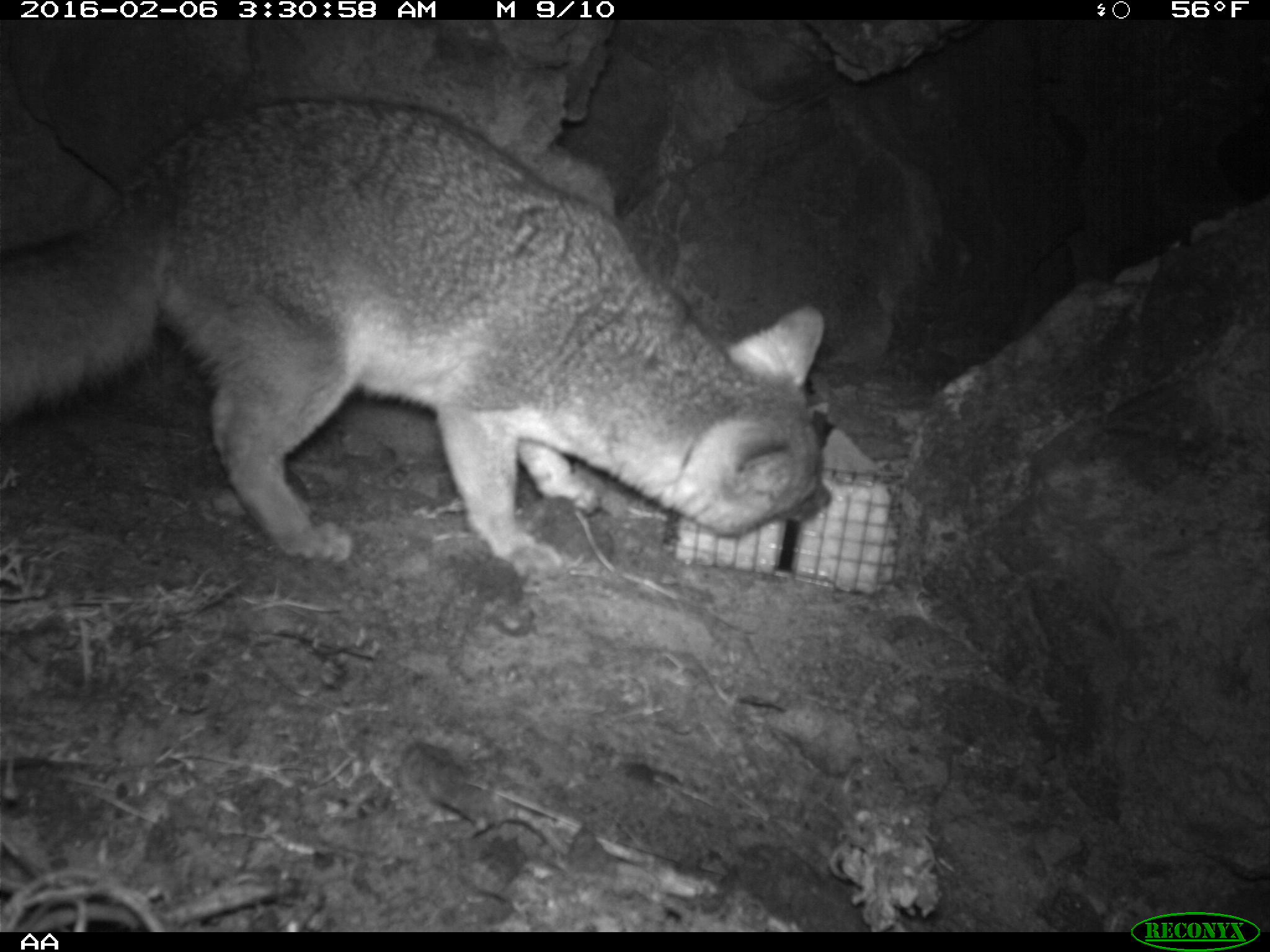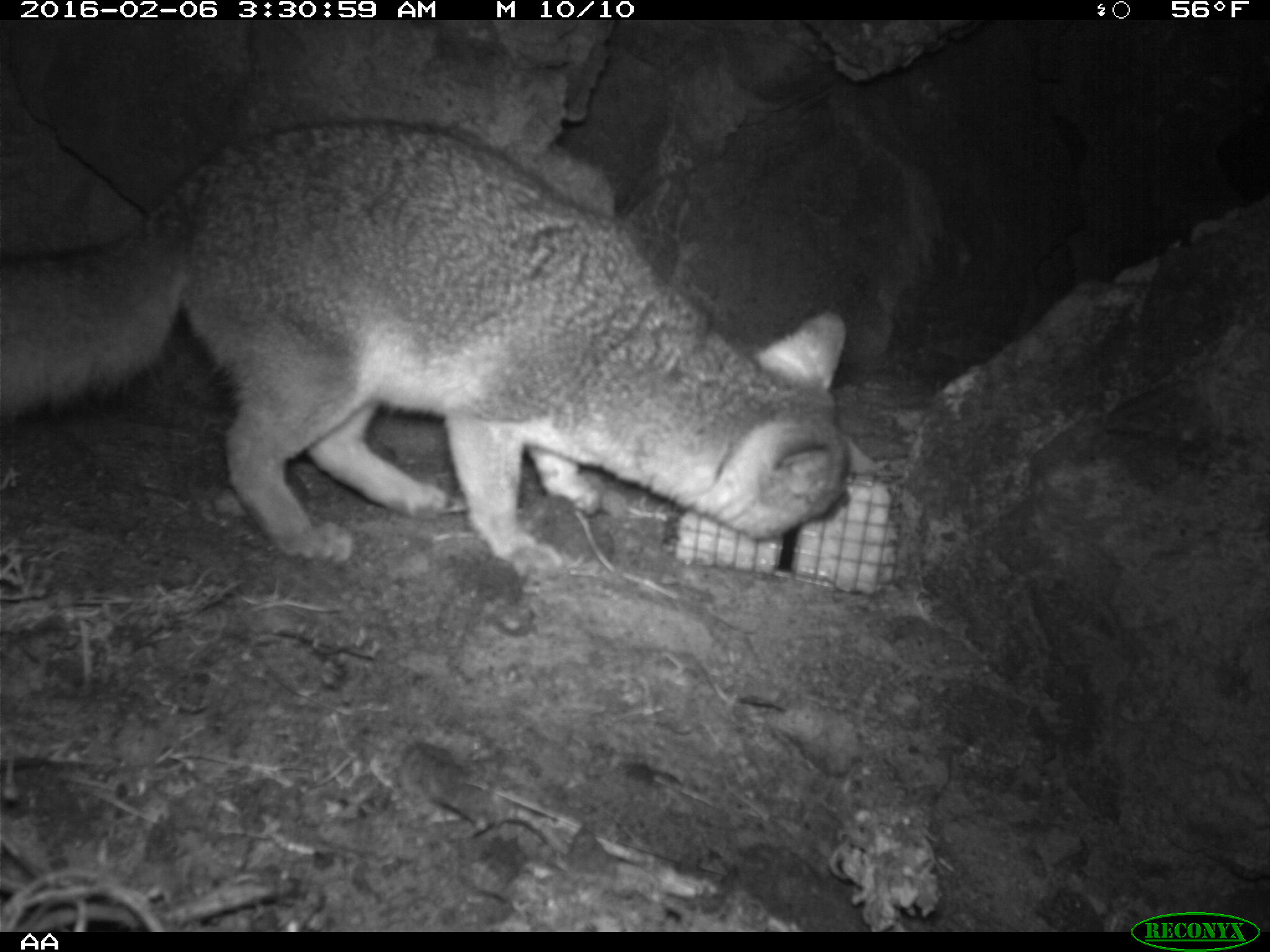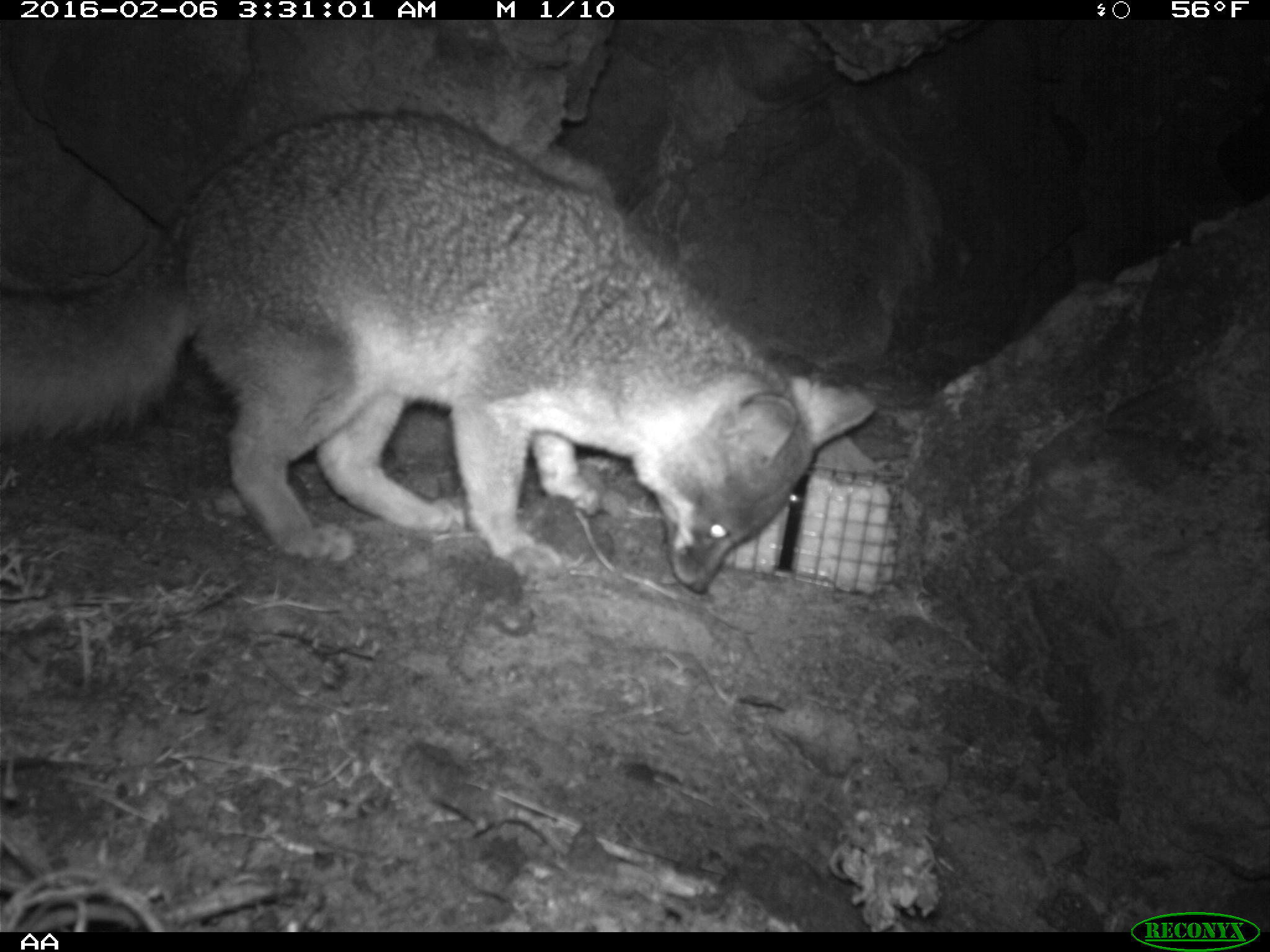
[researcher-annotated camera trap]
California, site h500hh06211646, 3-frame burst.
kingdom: Animalia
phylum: Chordata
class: Mammalia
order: Carnivora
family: Canidae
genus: Urocyon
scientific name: Urocyon littoralis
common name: island fox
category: fox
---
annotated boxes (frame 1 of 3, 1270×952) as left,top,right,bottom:
fox: 0,97,830,562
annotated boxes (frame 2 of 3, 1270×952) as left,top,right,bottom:
fox: 0,118,855,581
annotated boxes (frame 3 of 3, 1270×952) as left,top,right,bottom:
fox: 0,106,876,593